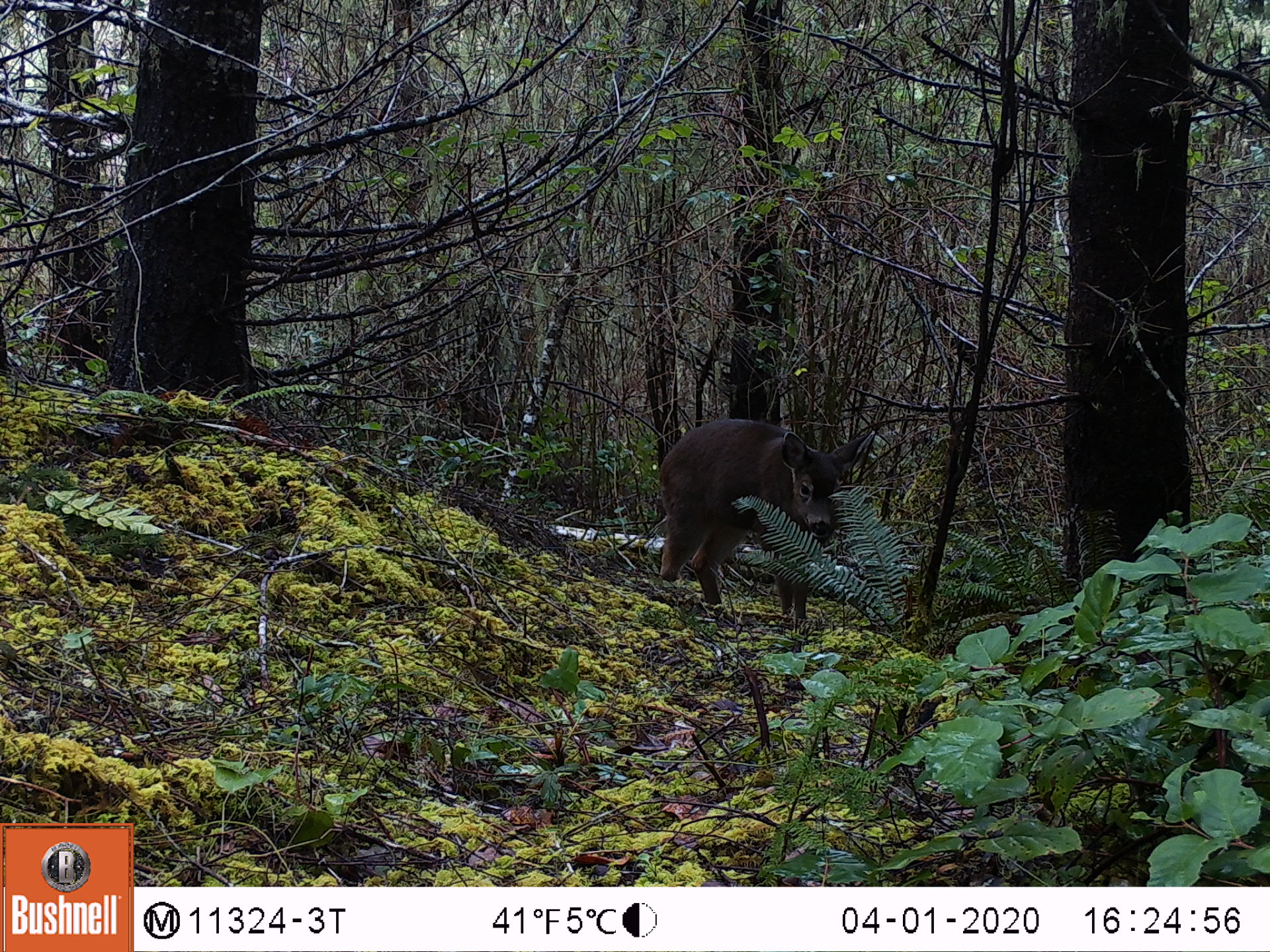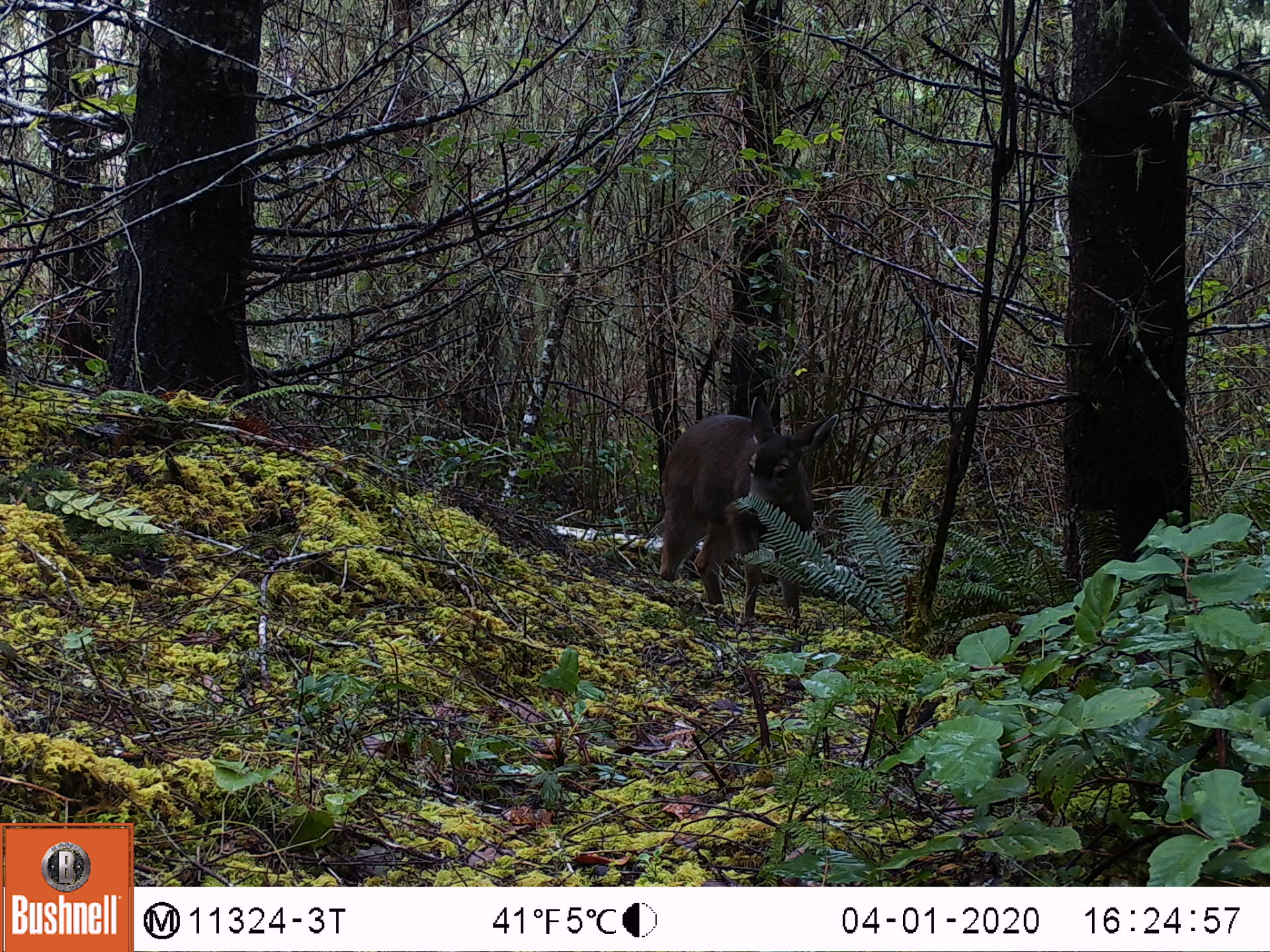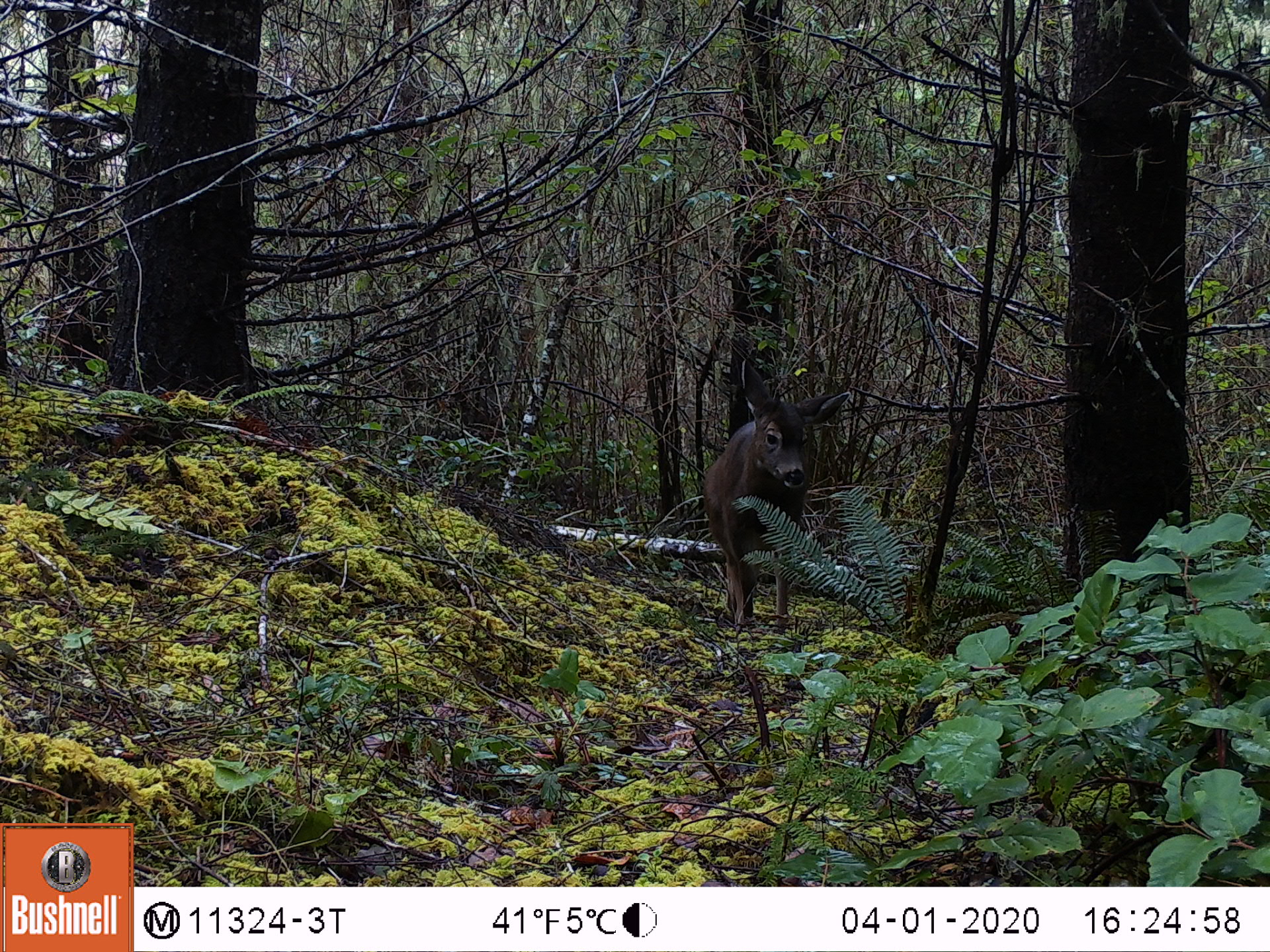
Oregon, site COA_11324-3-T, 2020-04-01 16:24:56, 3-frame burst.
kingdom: Animalia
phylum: Chordata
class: Mammalia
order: Artiodactyla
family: Cervidae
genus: Odocoileus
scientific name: Odocoileus hemionus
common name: black-tailed deer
Black-tailed deer (Odocoileus hemionus).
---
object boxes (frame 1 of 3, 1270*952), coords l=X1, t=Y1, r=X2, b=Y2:
black-tailed deer: l=644, t=408, r=893, b=633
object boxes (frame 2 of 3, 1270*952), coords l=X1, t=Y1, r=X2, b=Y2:
black-tailed deer: l=646, t=393, r=848, b=633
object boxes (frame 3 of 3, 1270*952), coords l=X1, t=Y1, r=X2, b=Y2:
black-tailed deer: l=688, t=381, r=863, b=637